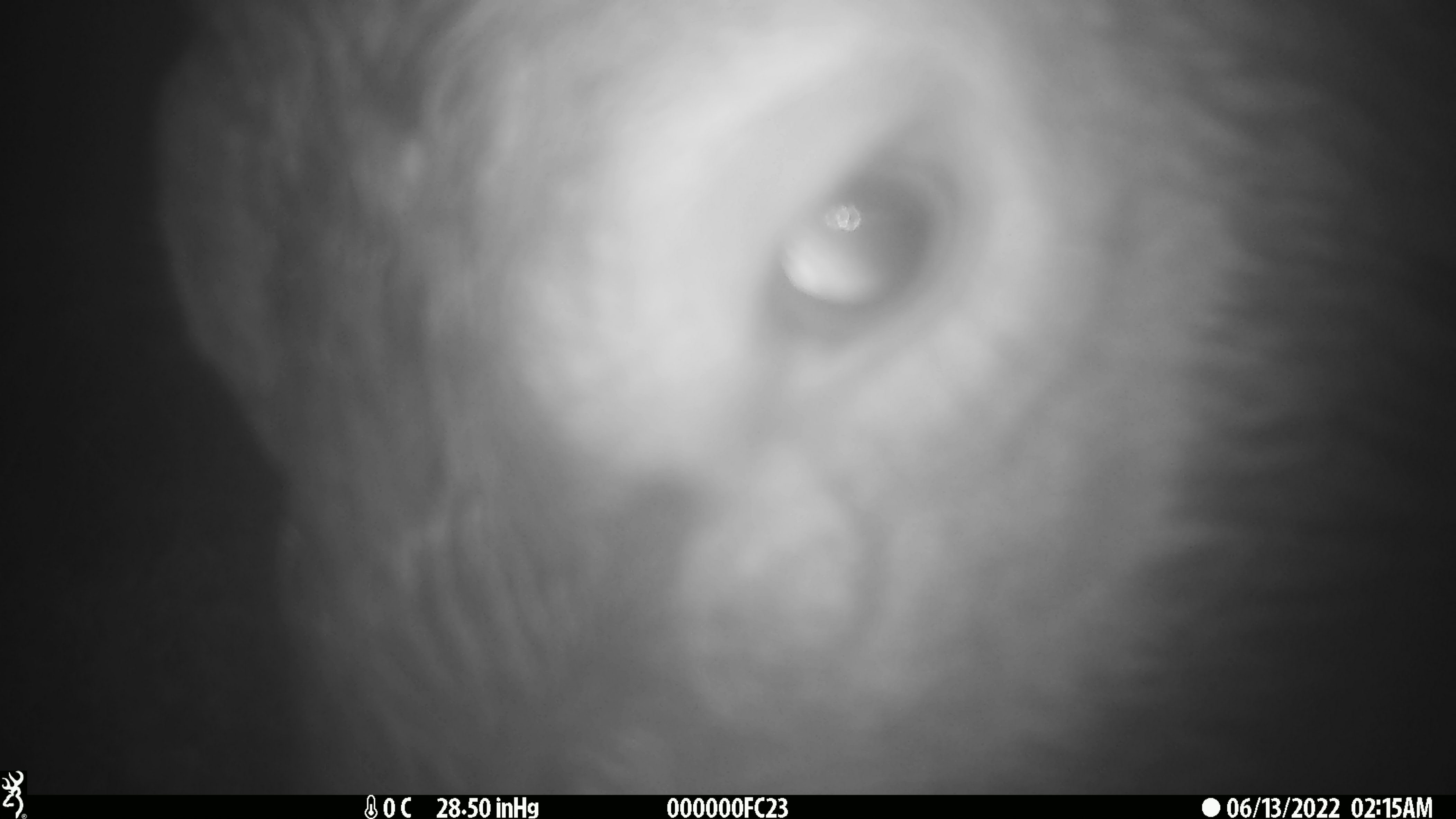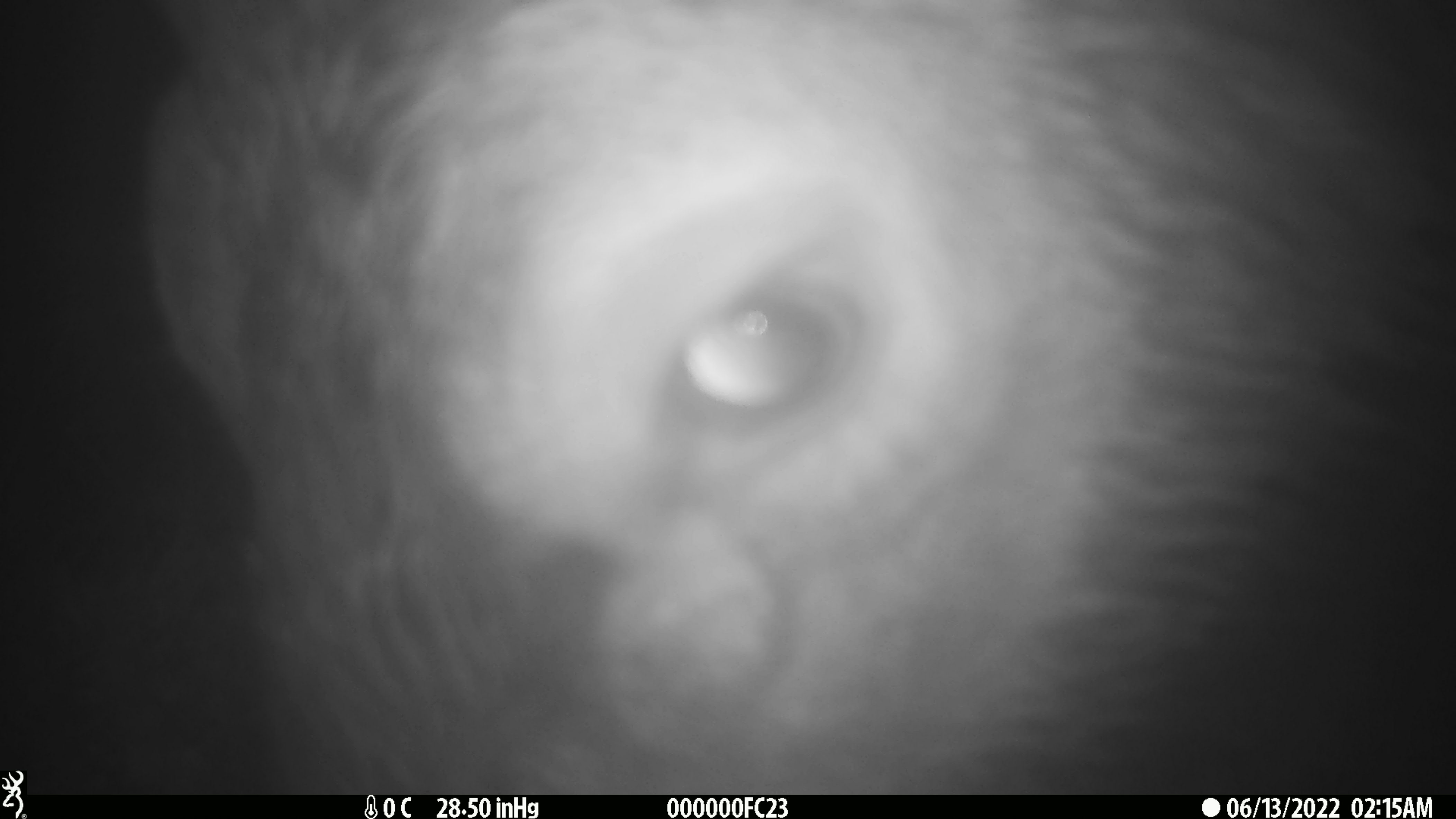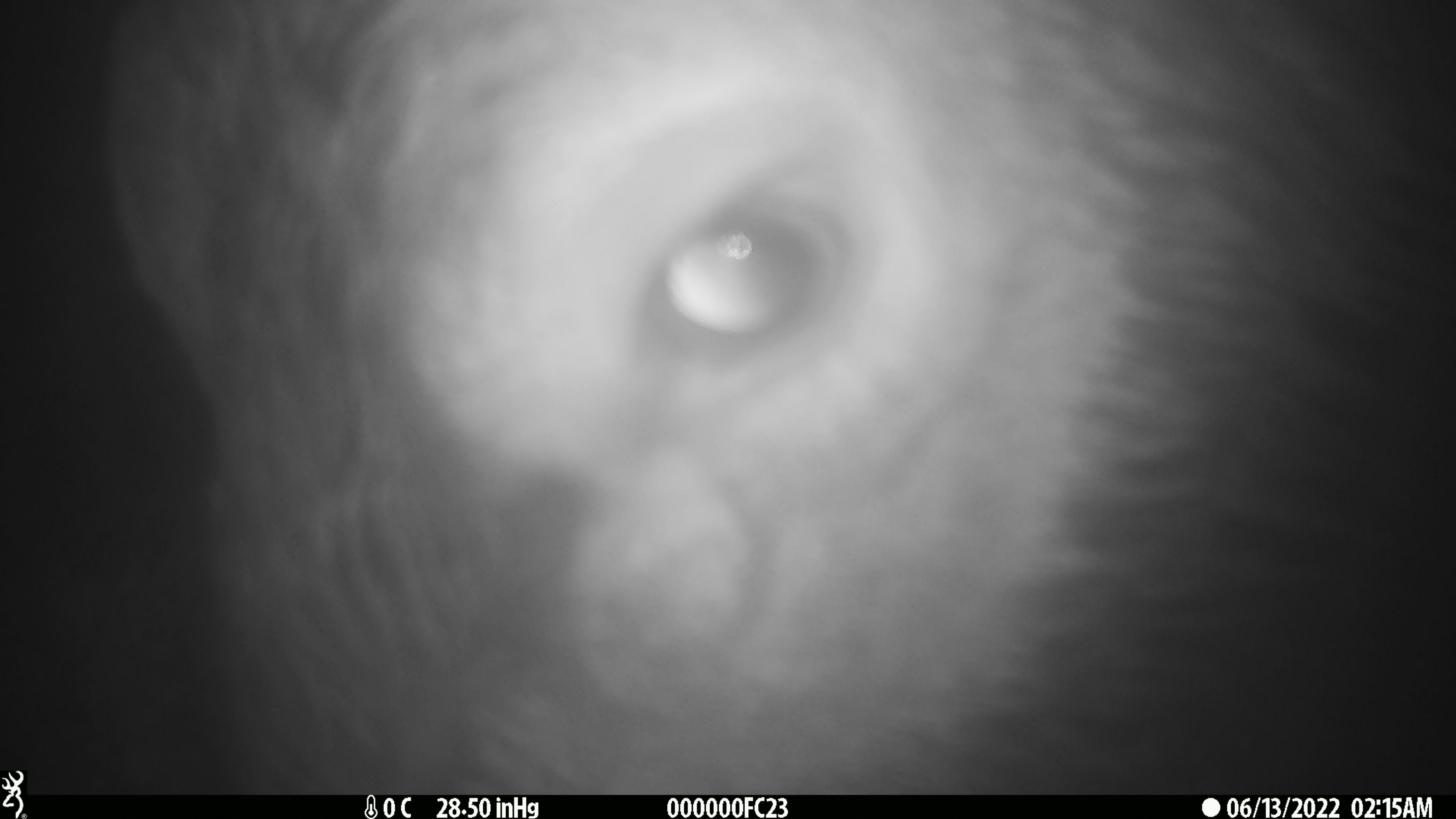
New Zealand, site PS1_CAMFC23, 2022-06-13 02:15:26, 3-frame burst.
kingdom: Animalia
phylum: Chordata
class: Mammalia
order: Artiodactyla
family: Cervidae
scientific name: Cervidae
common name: deer